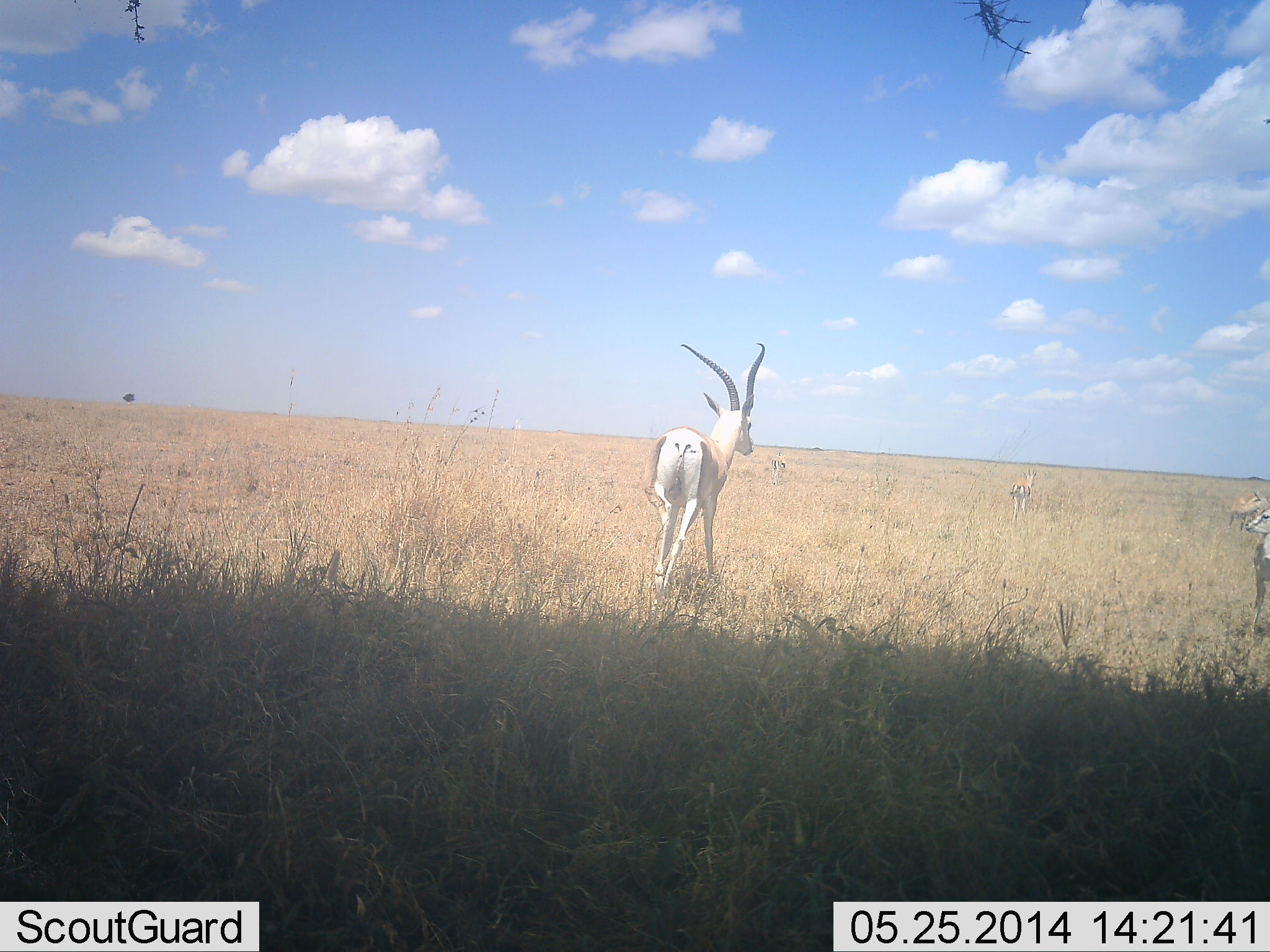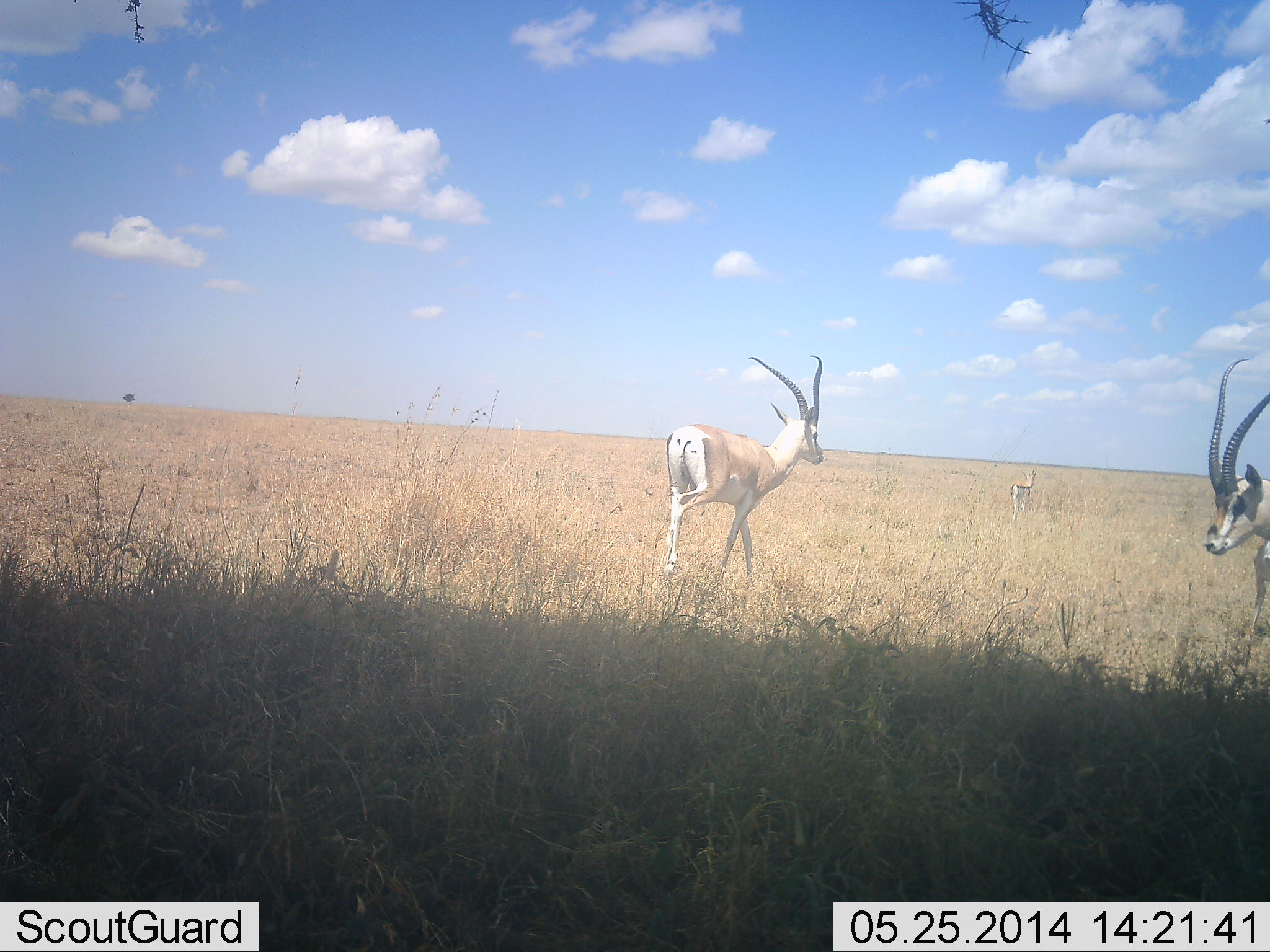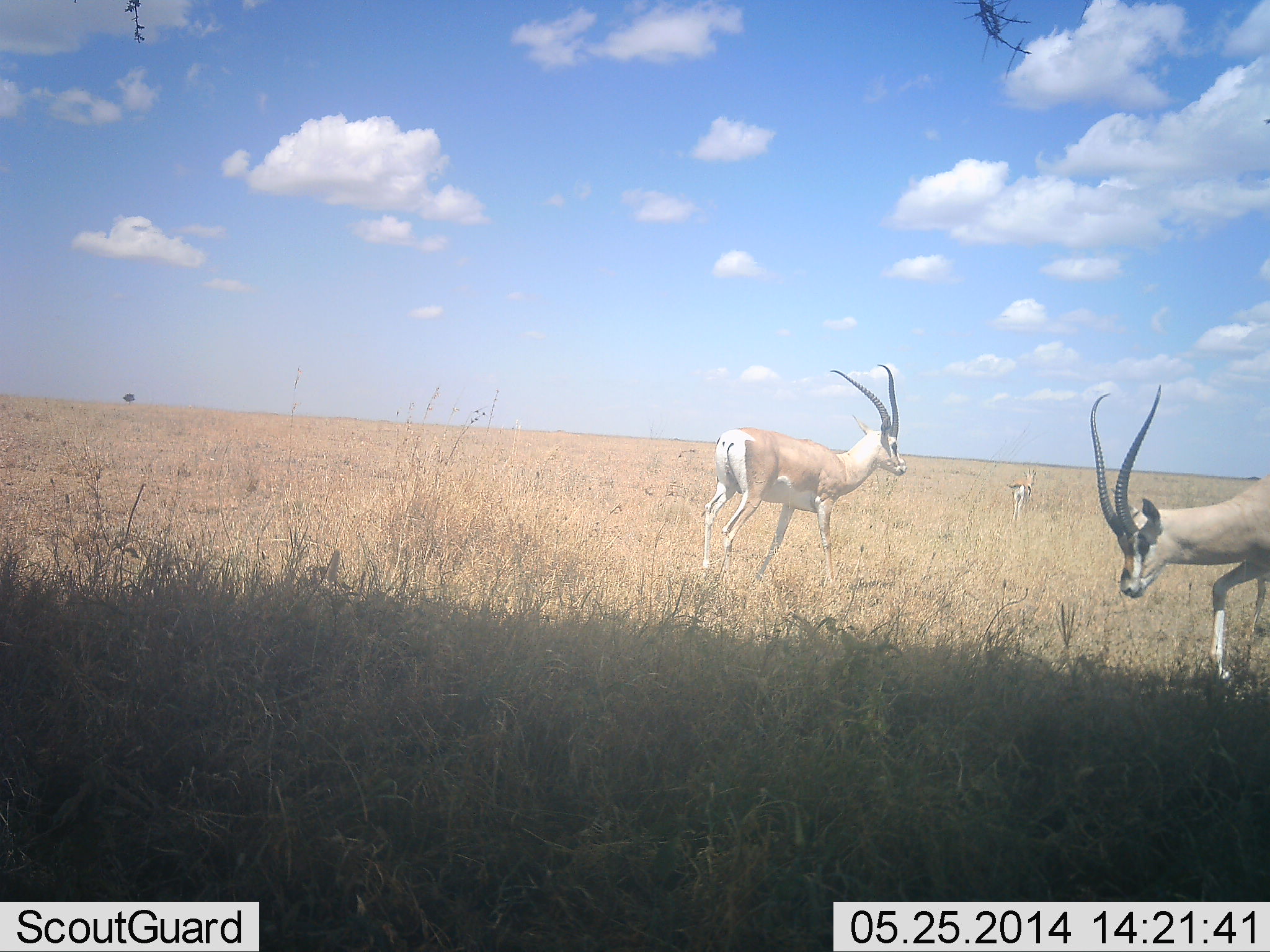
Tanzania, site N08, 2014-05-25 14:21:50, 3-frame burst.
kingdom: Animalia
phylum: Chordata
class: Mammalia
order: Artiodactyla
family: Bovidae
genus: Nanger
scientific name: Nanger granti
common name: grant's gazelle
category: gazellegrants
Gazellegrants (grant's gazelle) (Nanger granti), count 3. Behavior (volunteer vote fractions): standing 85%, resting 0%, moving 62%, interacting 0%. Young present (vote fraction): 15%. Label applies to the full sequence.